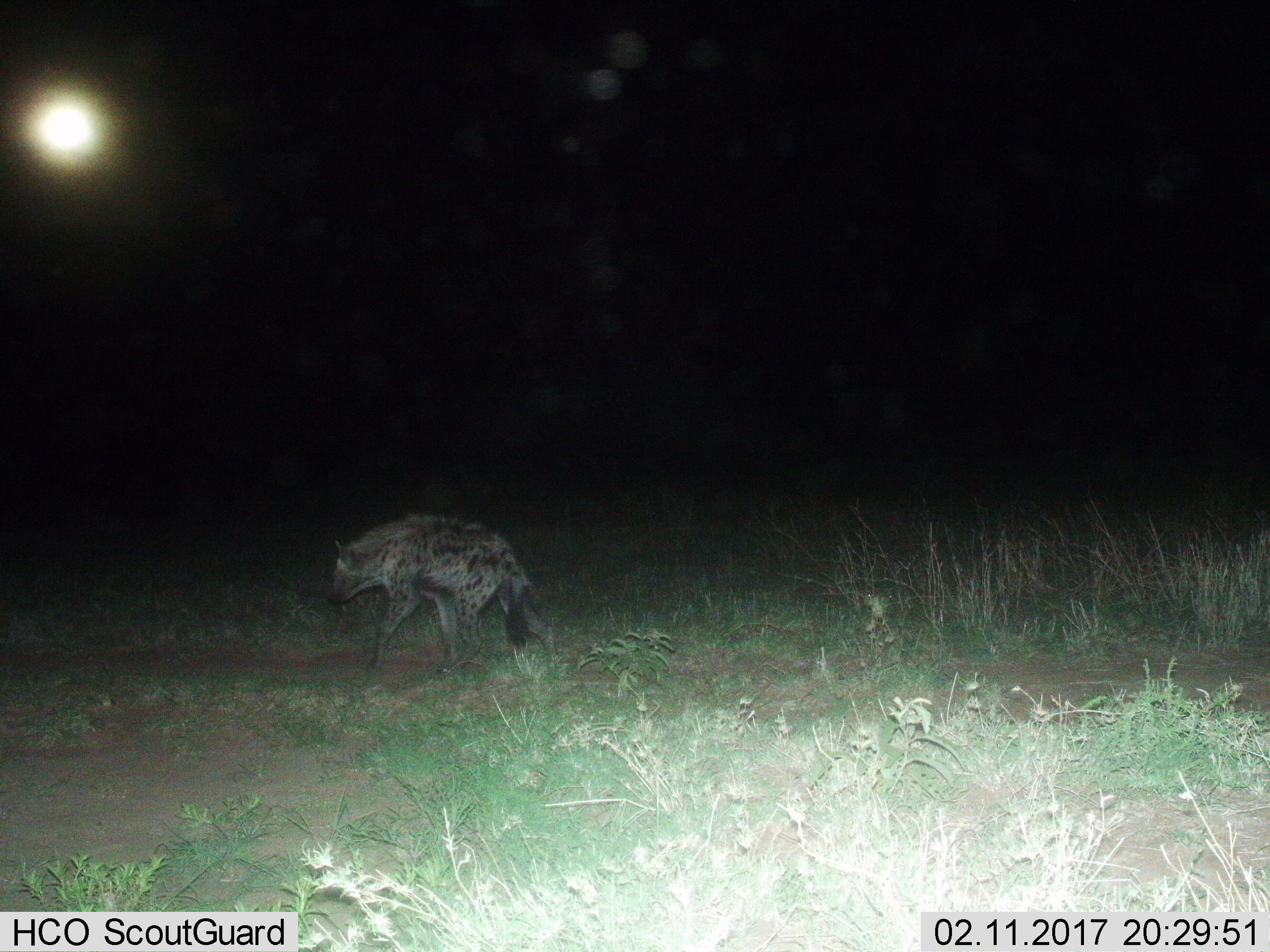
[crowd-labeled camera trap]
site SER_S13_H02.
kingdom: Animalia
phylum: Chordata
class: Mammalia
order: Carnivora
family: Hyaenidae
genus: Crocuta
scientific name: Crocuta crocuta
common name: spotted hyena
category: hyenaspotted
Hyenaspotted (spotted hyena) (Crocuta crocuta), count 1. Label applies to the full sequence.